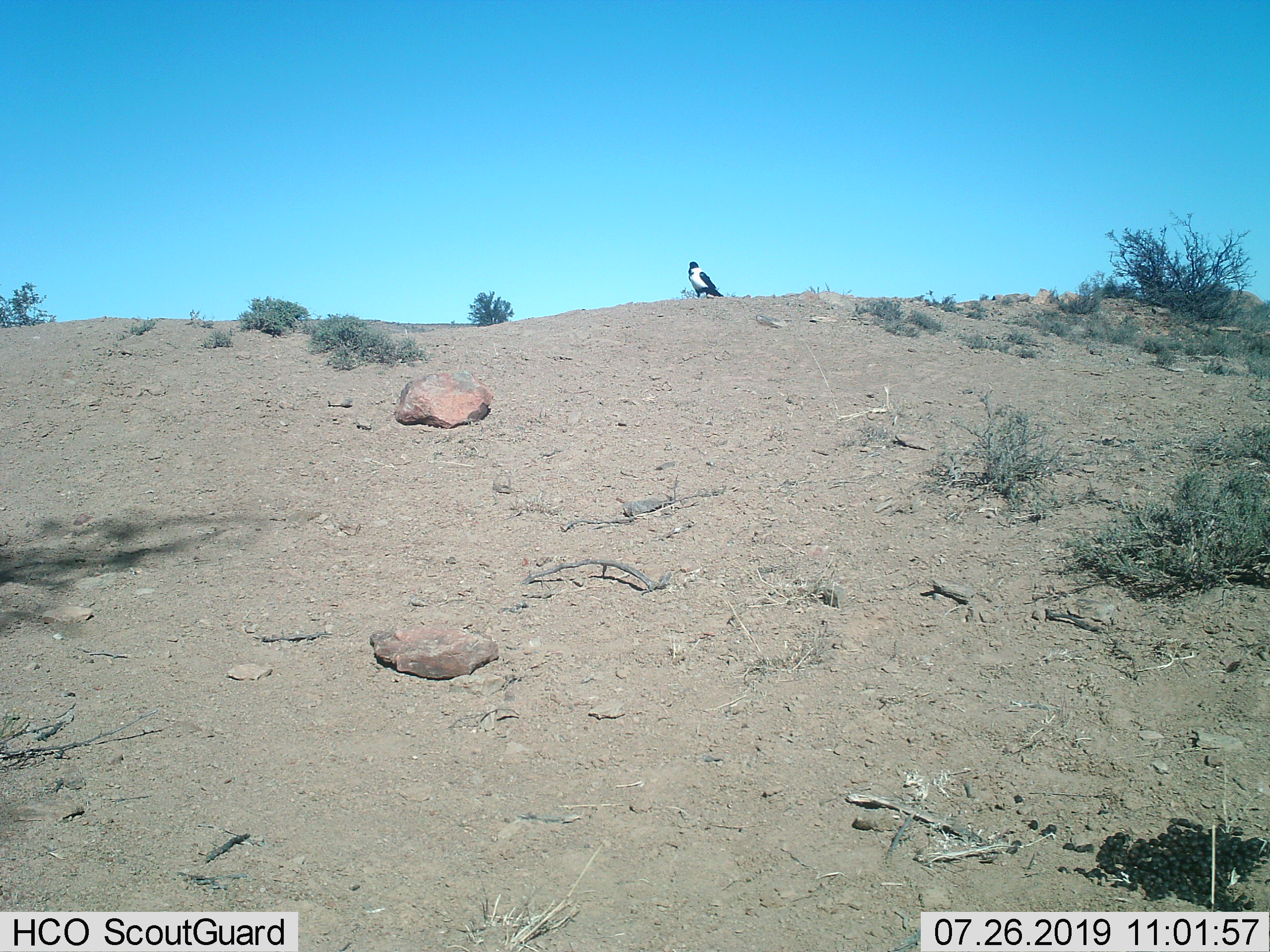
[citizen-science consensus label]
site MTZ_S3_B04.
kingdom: Animalia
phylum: Chordata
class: Aves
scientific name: Aves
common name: bird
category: birdother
Birdother (bird) (Aves), count 1. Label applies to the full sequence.